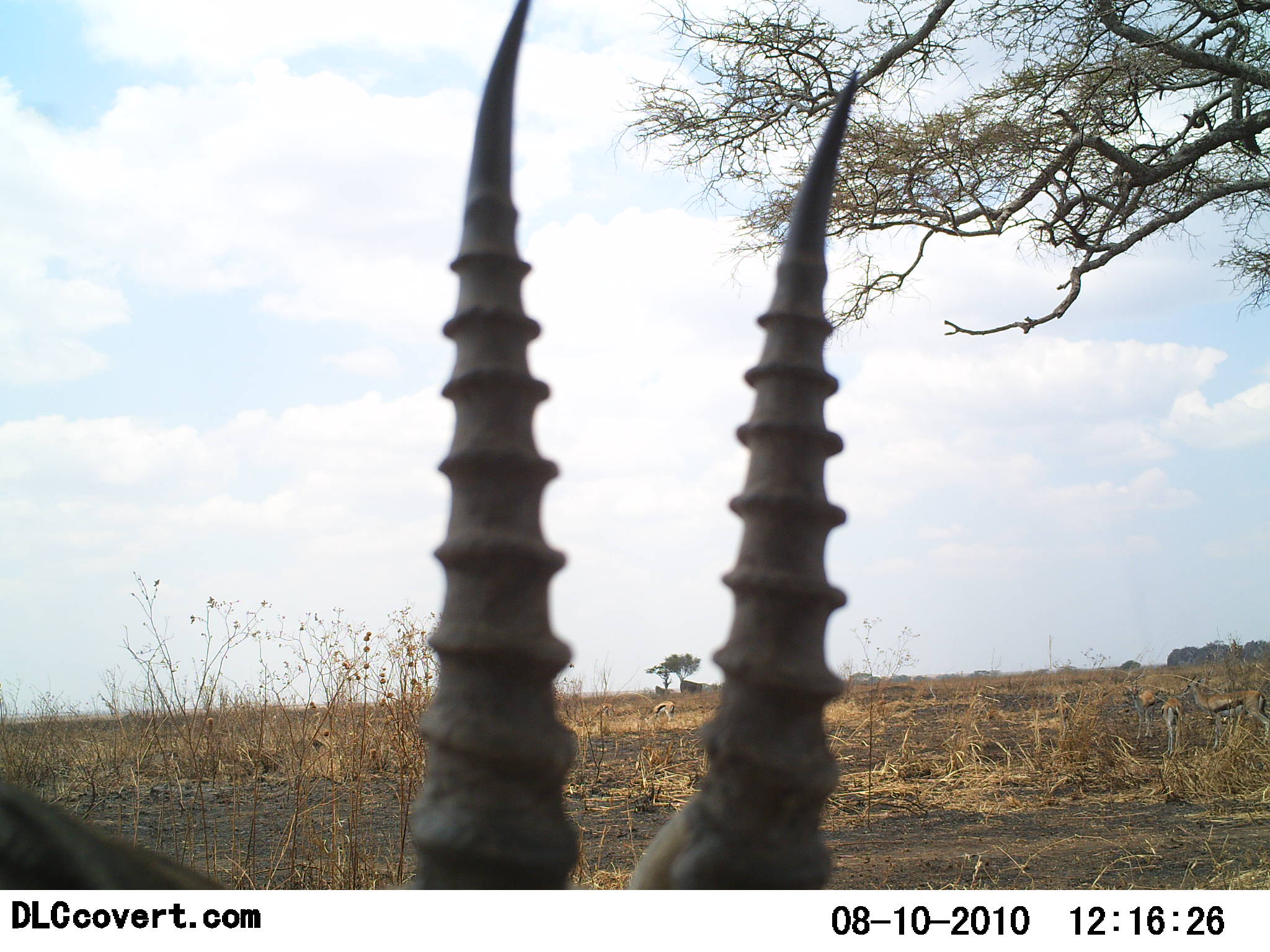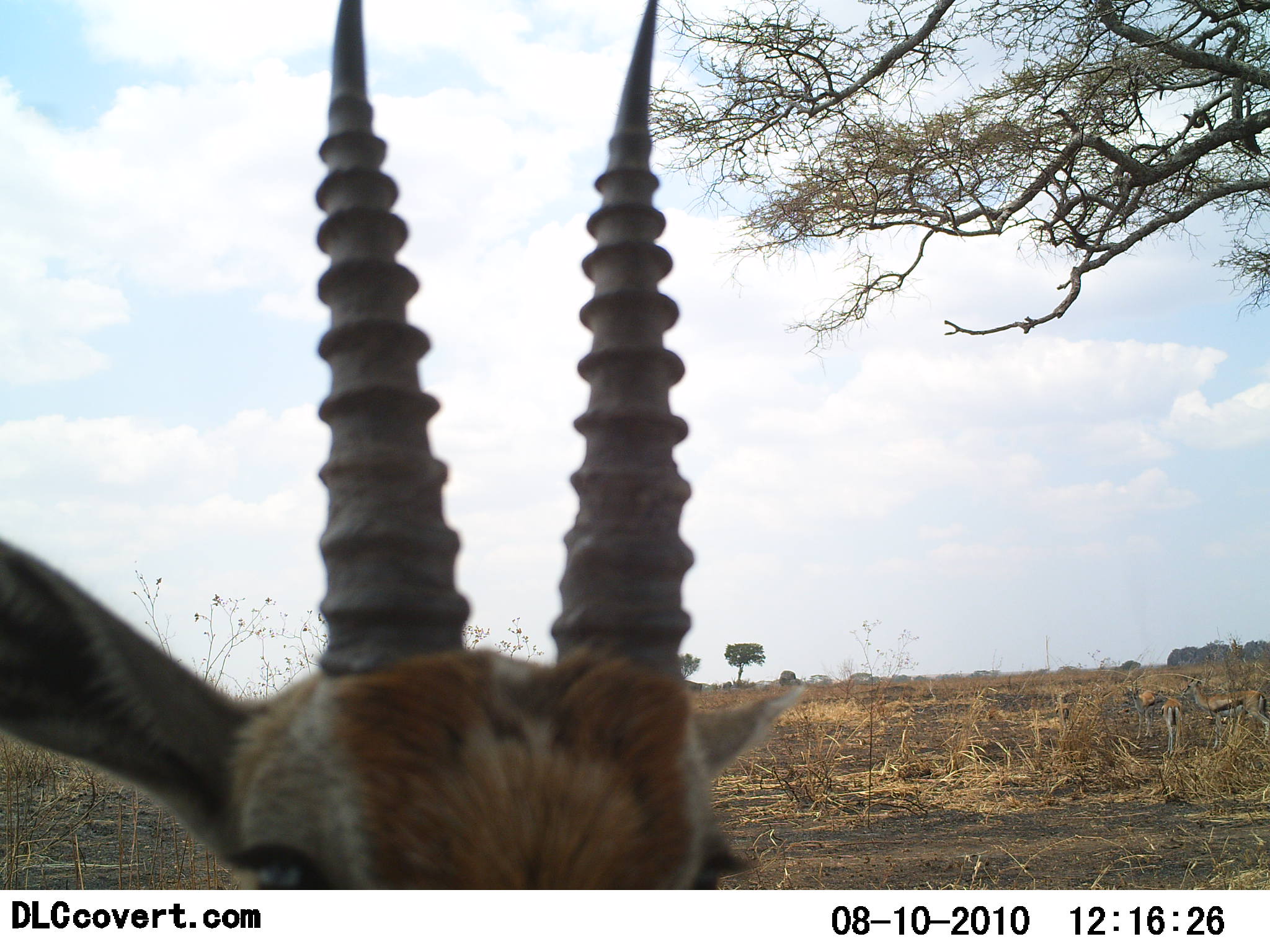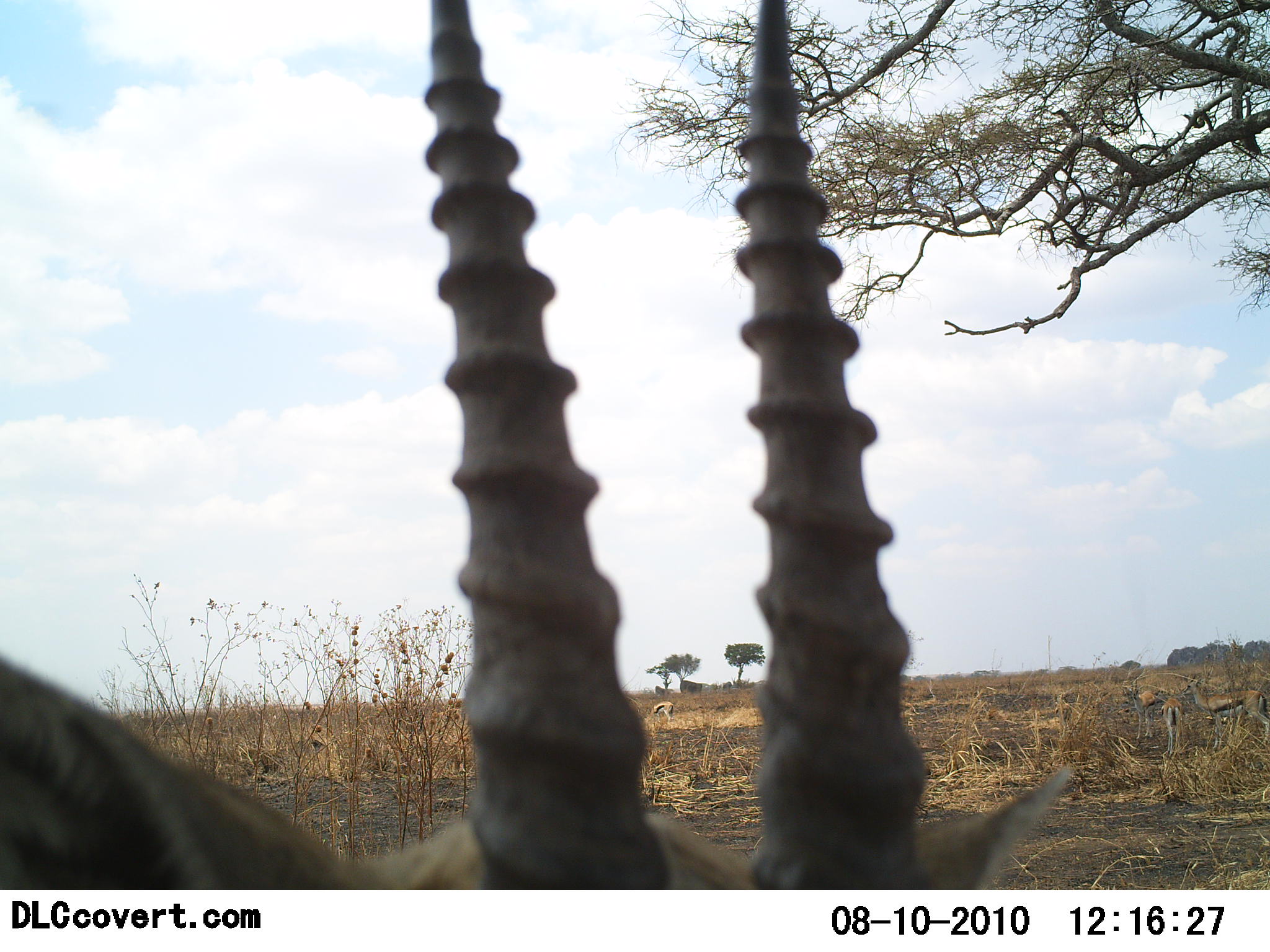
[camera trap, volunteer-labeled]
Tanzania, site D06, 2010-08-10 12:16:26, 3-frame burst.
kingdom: Animalia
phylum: Chordata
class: Mammalia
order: Artiodactyla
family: Bovidae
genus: Eudorcas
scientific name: Eudorcas thomsonii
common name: thomson's gazelle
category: gazellethomsons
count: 1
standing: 70%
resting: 0%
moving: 10%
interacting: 20%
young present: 0%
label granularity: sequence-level